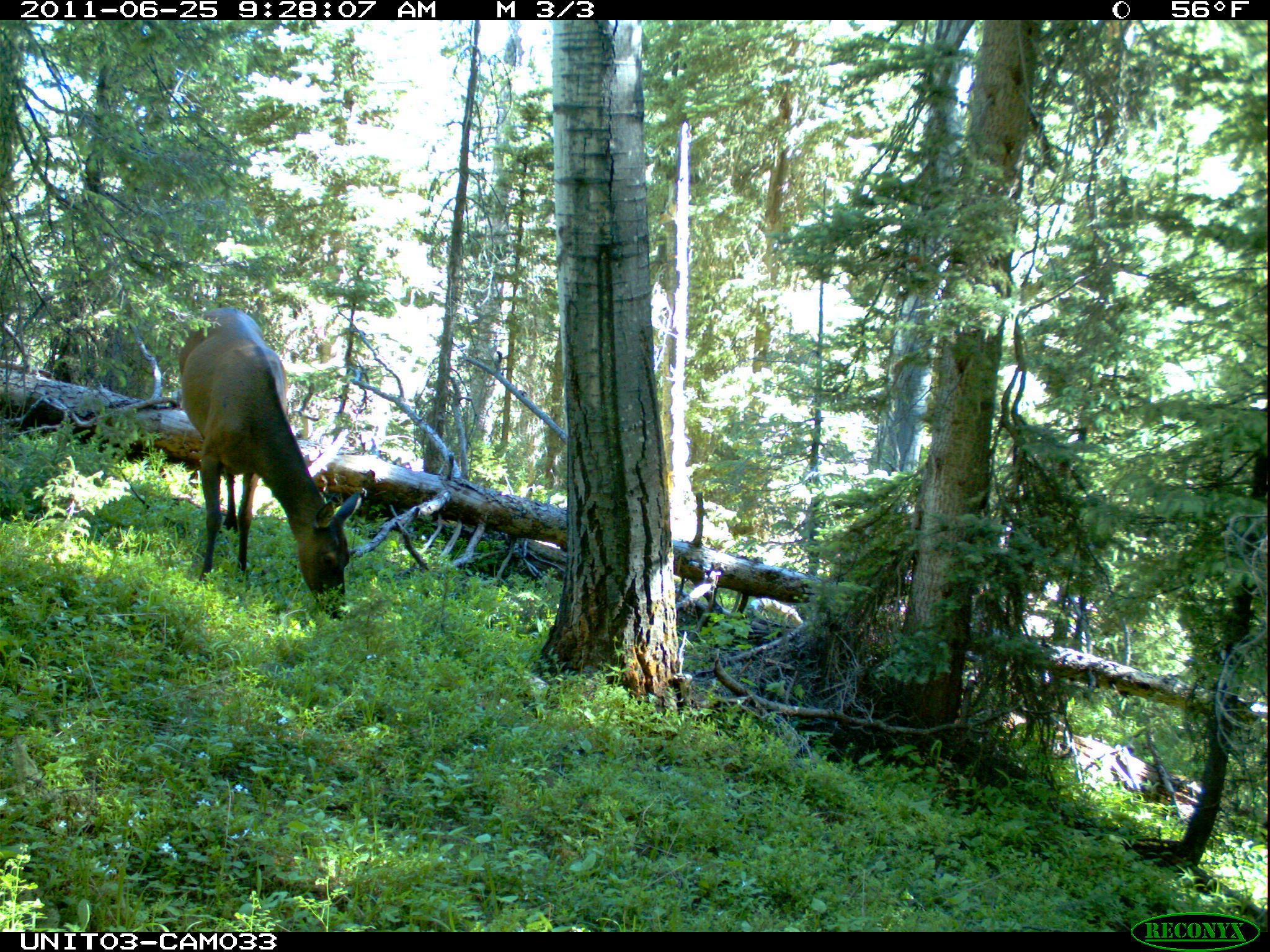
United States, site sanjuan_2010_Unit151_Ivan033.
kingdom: Animalia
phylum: Chordata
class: Mammalia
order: Artiodactyla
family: Cervidae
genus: Cervus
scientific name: Cervus elaphus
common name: red deer